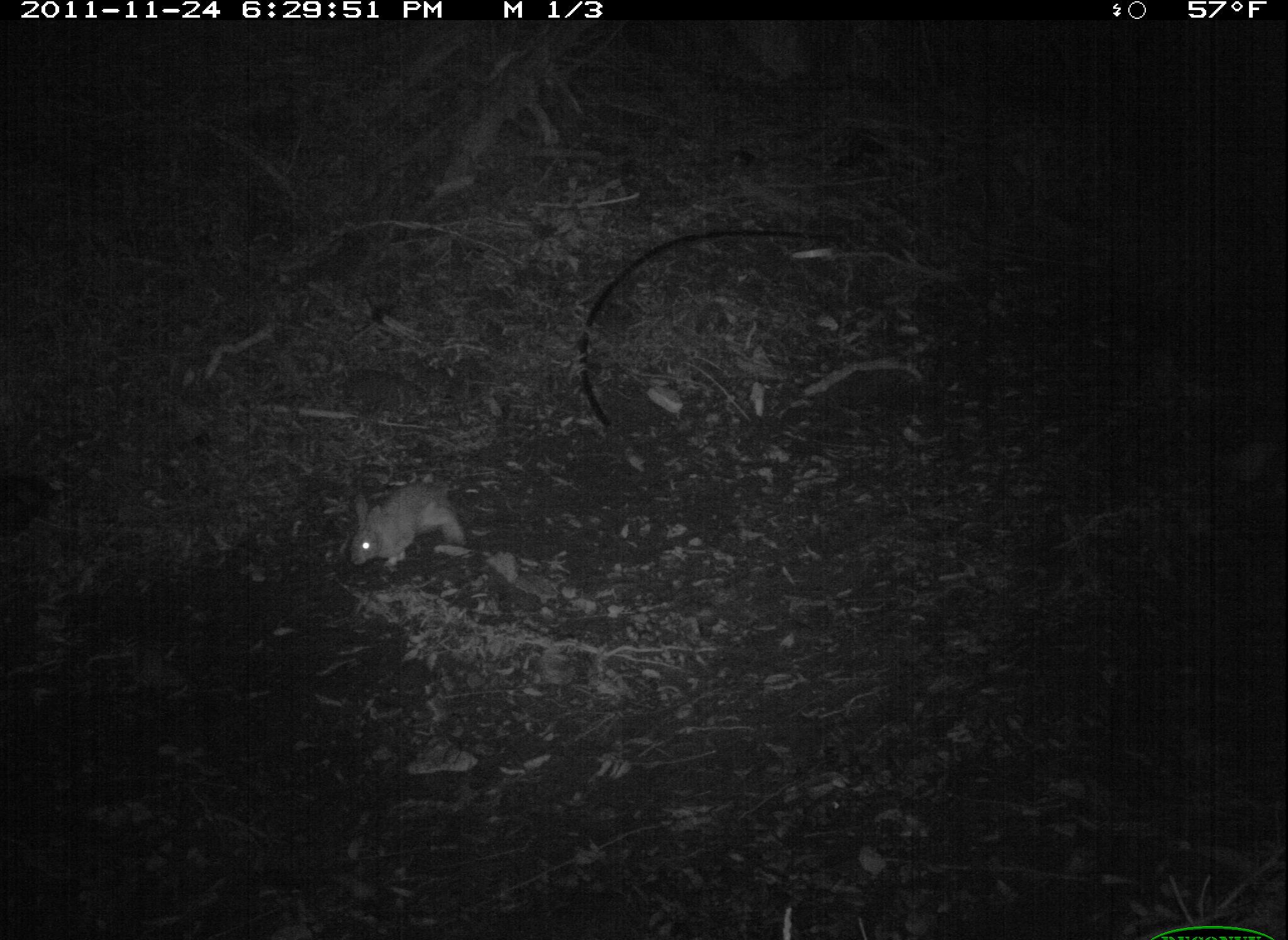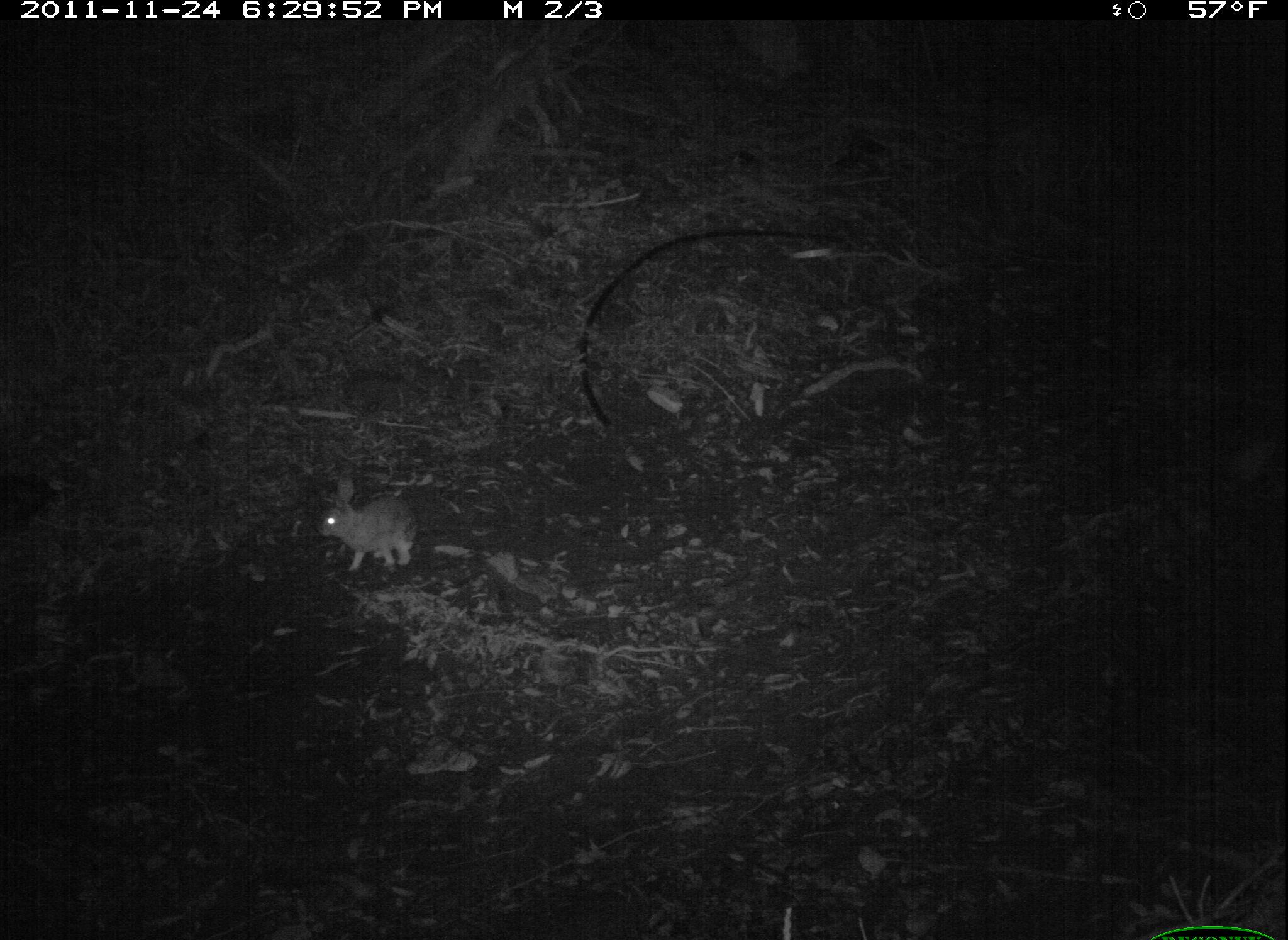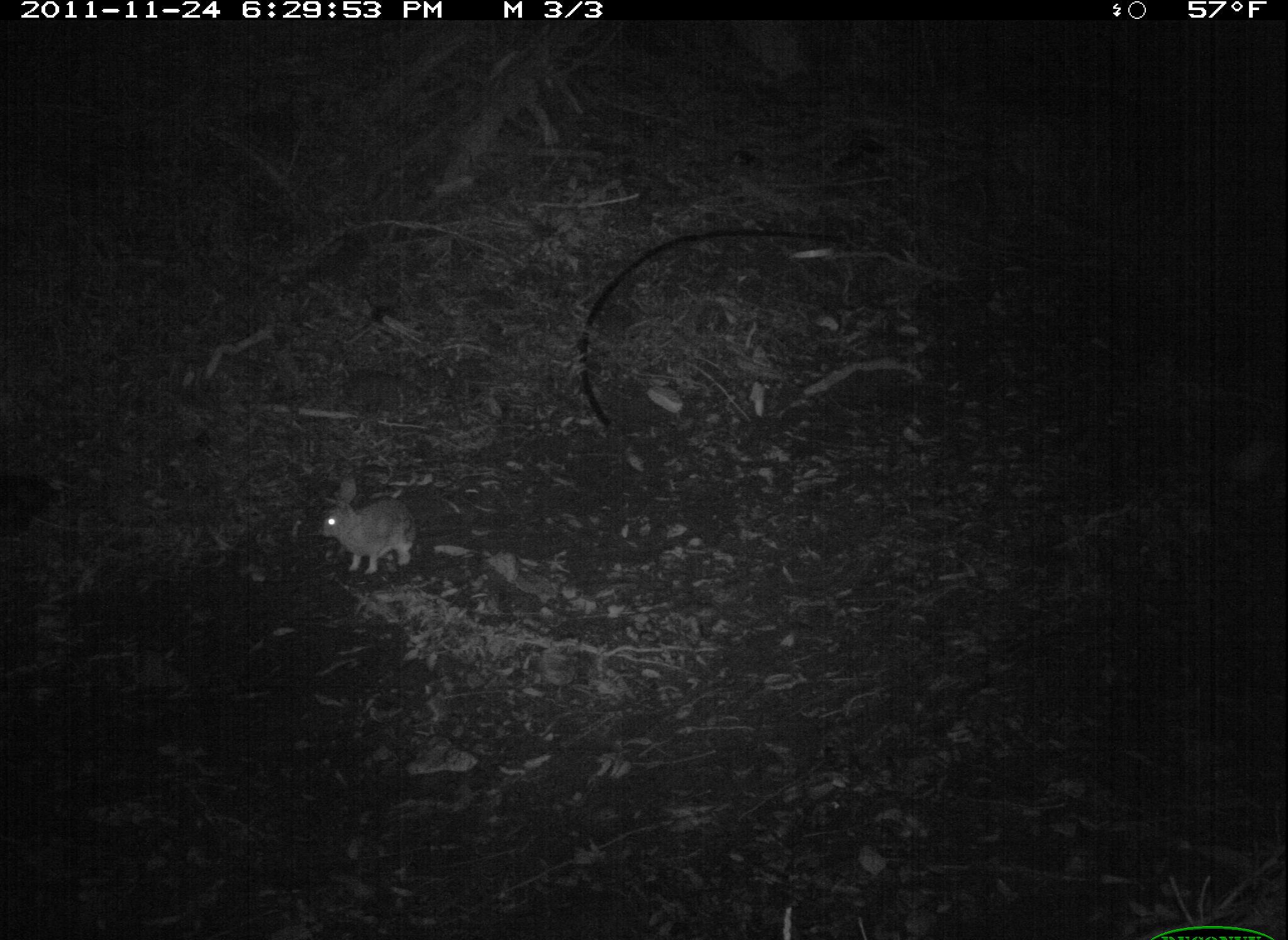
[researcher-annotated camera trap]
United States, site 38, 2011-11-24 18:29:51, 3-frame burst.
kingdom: Animalia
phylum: Chordata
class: Mammalia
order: Lagomorpha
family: Leporidae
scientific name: Leporidae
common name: rabbits and hares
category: rabbit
Rabbit (rabbits and hares) (Leporidae).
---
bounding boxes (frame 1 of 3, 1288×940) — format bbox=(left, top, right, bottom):
rabbit: bbox=(336, 469, 473, 586)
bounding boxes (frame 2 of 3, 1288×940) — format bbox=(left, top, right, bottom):
rabbit: bbox=(296, 459, 435, 586)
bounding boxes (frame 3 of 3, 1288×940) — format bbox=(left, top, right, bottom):
rabbit: bbox=(309, 472, 431, 580)